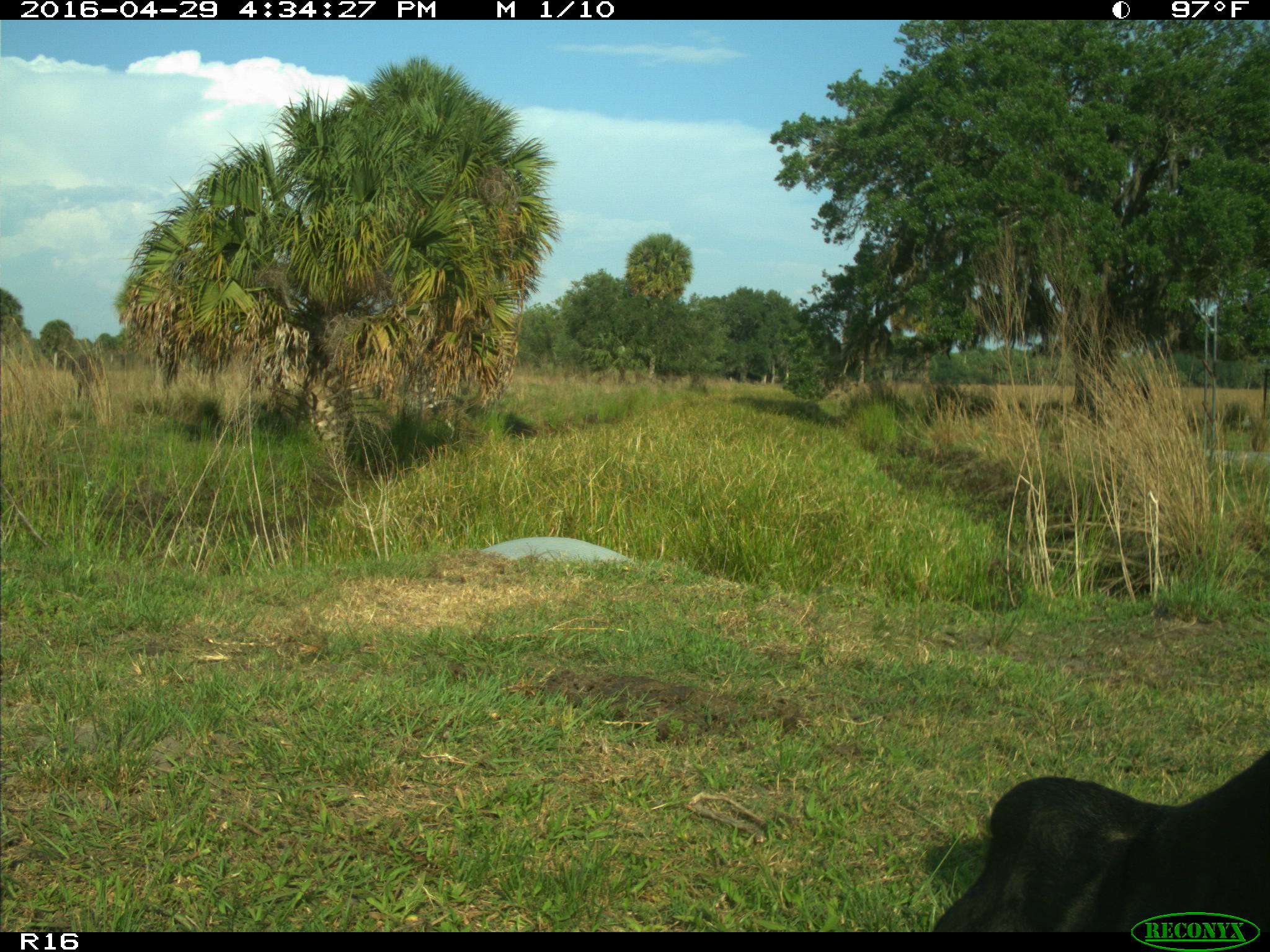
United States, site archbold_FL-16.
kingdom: Animalia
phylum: Chordata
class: Mammalia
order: Artiodactyla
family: Bovidae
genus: Bos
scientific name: Bos taurus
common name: domestic cow